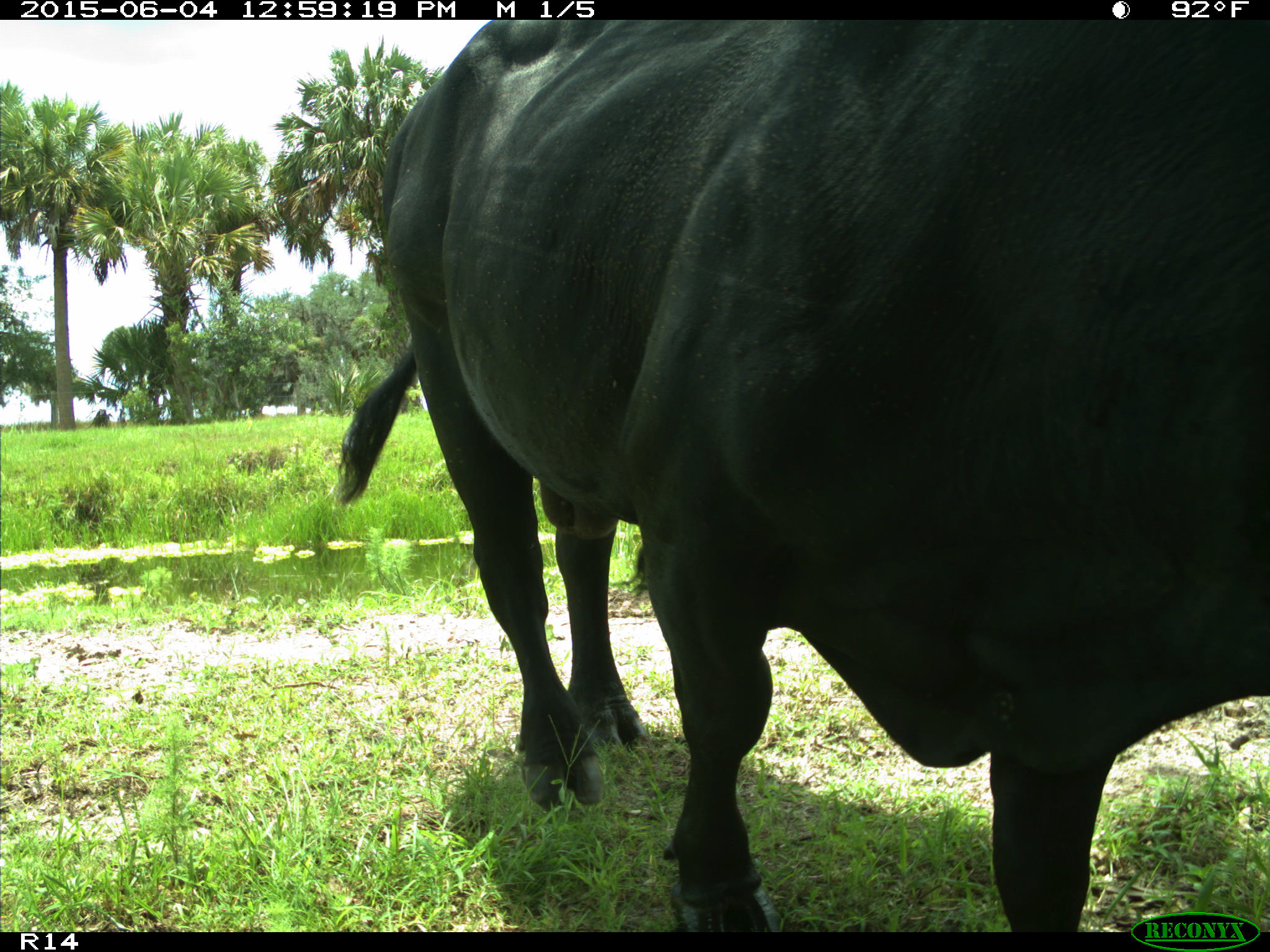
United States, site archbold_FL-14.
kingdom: Animalia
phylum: Chordata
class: Mammalia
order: Artiodactyla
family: Bovidae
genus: Bos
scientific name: Bos taurus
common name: domestic cow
Bos taurus (domestic cow).